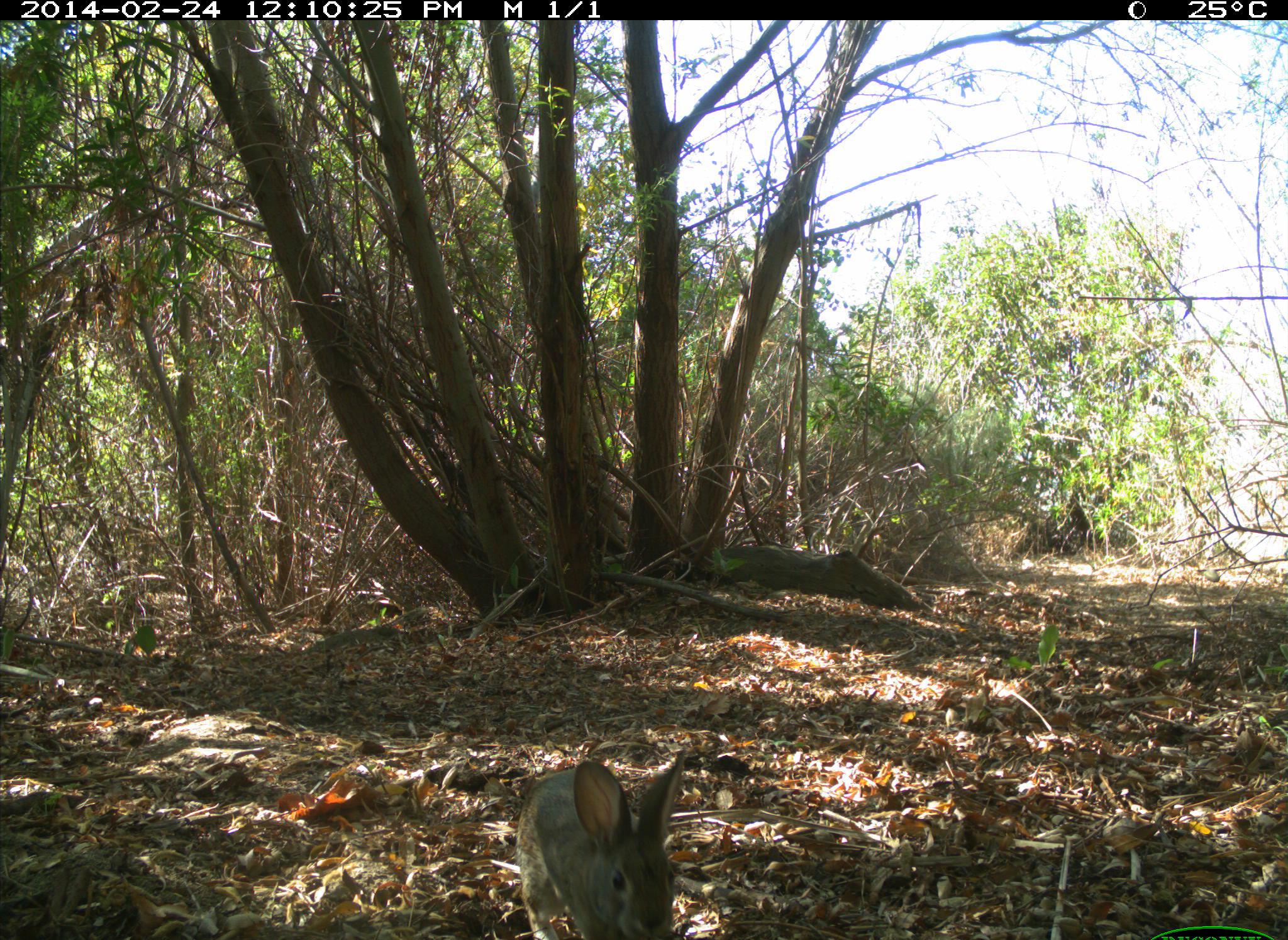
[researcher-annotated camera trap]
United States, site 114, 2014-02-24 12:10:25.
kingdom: Animalia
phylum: Chordata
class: Mammalia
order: Lagomorpha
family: Leporidae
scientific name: Leporidae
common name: rabbits and hares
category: rabbit